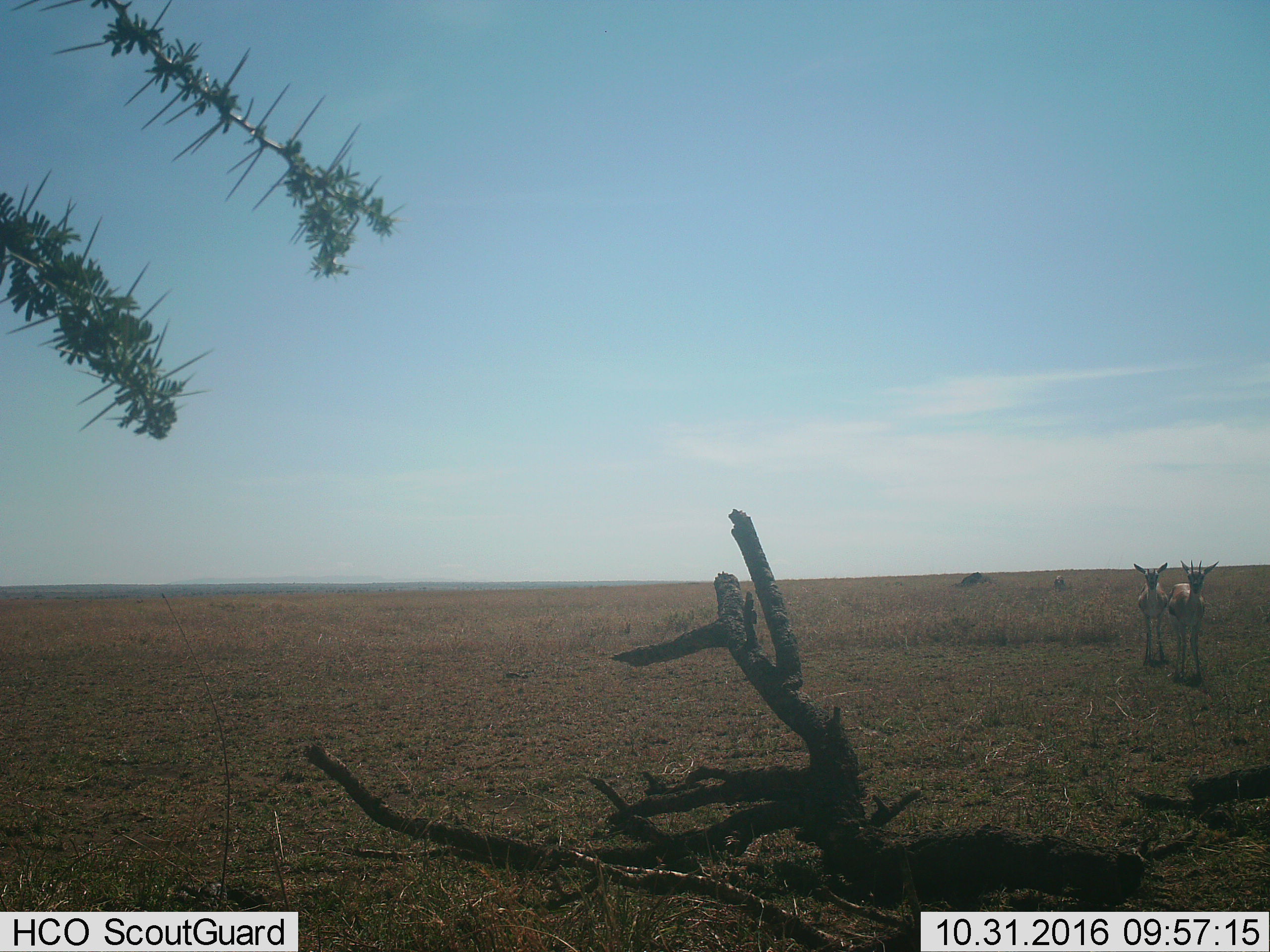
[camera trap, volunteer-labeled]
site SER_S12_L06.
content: unidentified animal